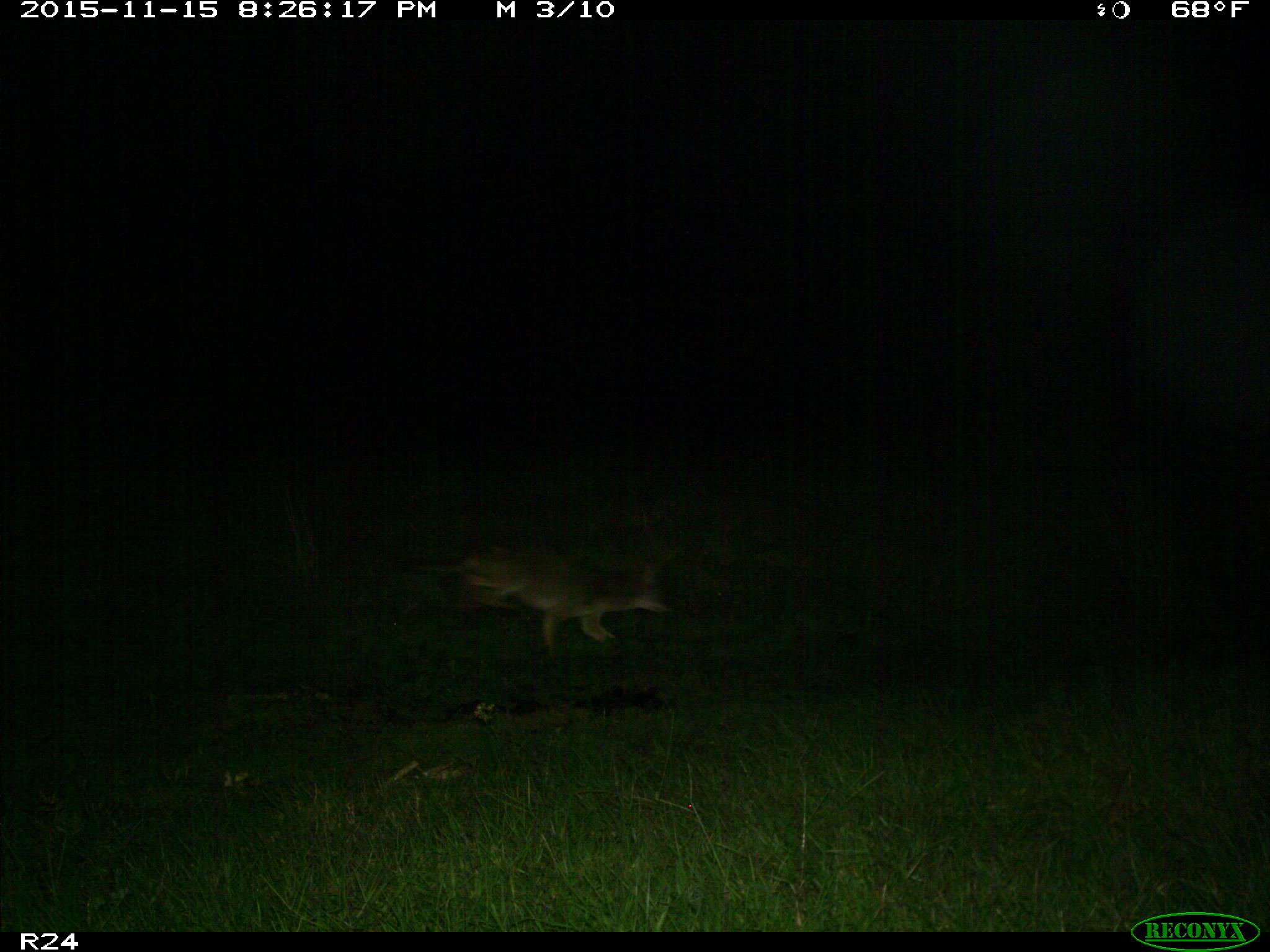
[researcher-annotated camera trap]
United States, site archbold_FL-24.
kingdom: Animalia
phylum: Chordata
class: Mammalia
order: Carnivora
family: Canidae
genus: Canis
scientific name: Canis latrans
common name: coyote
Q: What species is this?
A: Canis latrans (coyote).